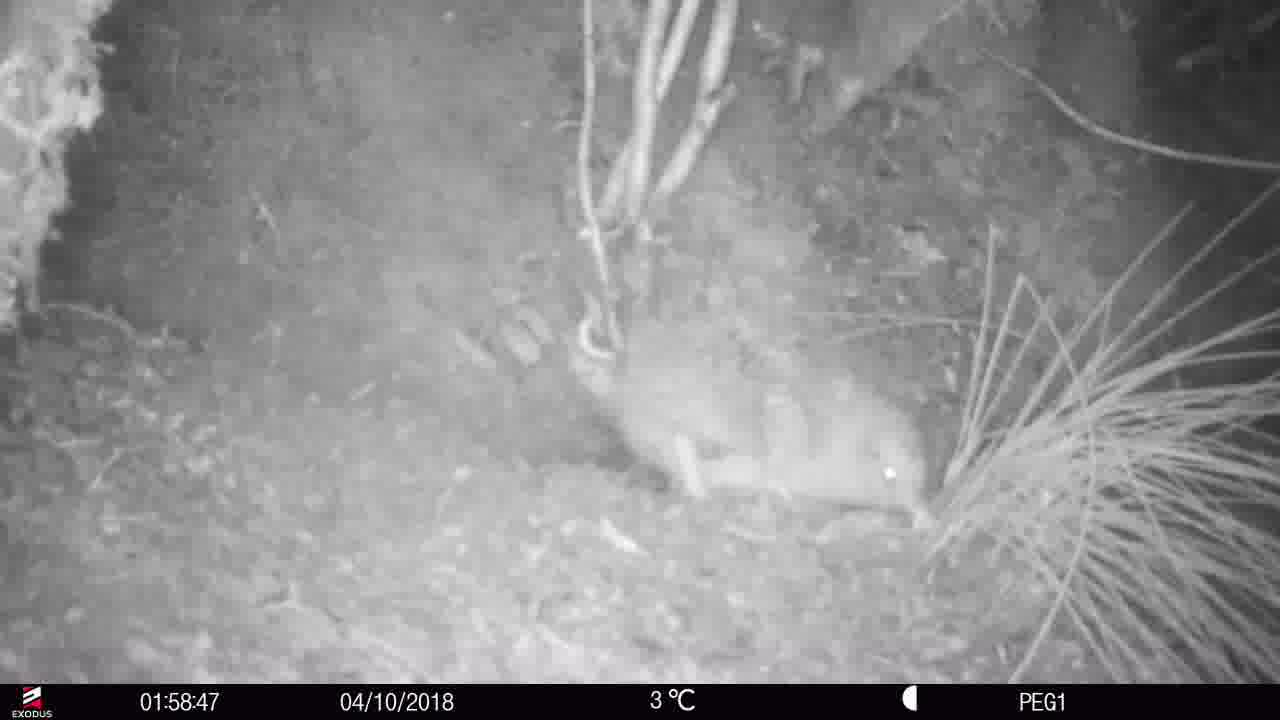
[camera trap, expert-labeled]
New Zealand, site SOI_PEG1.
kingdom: Animalia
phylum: Chordata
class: Aves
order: Apterygiformes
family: Apterygidae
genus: Apteryx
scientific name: Apteryx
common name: kiwi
Kiwi (Apteryx).